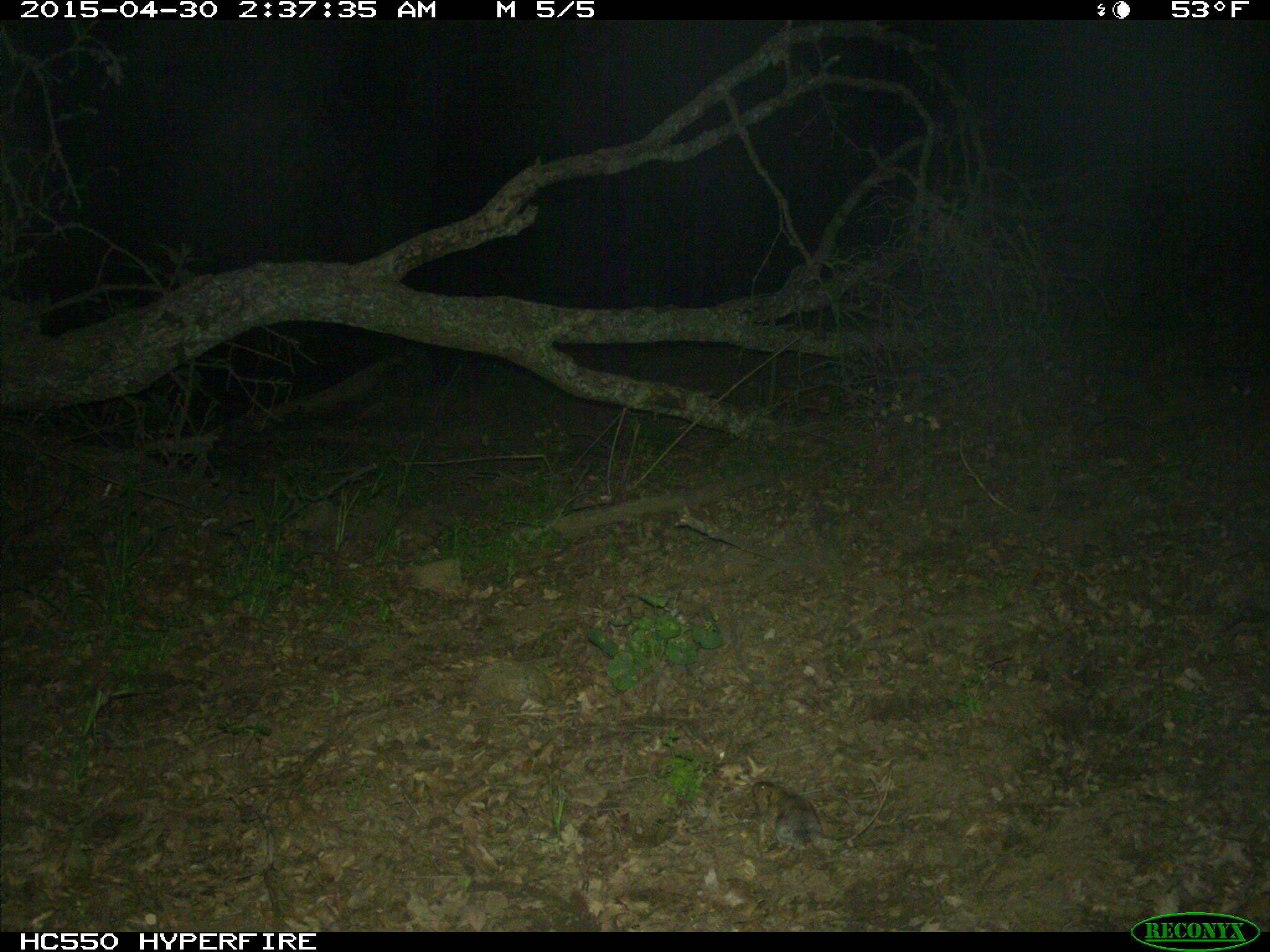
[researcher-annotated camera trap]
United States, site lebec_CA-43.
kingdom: Animalia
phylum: Chordata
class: Mammalia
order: Rodentia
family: Cricetidae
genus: Neotoma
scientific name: Neotoma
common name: pack rat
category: unidentified pack rat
Unidentified pack rat (pack rat) (Neotoma).